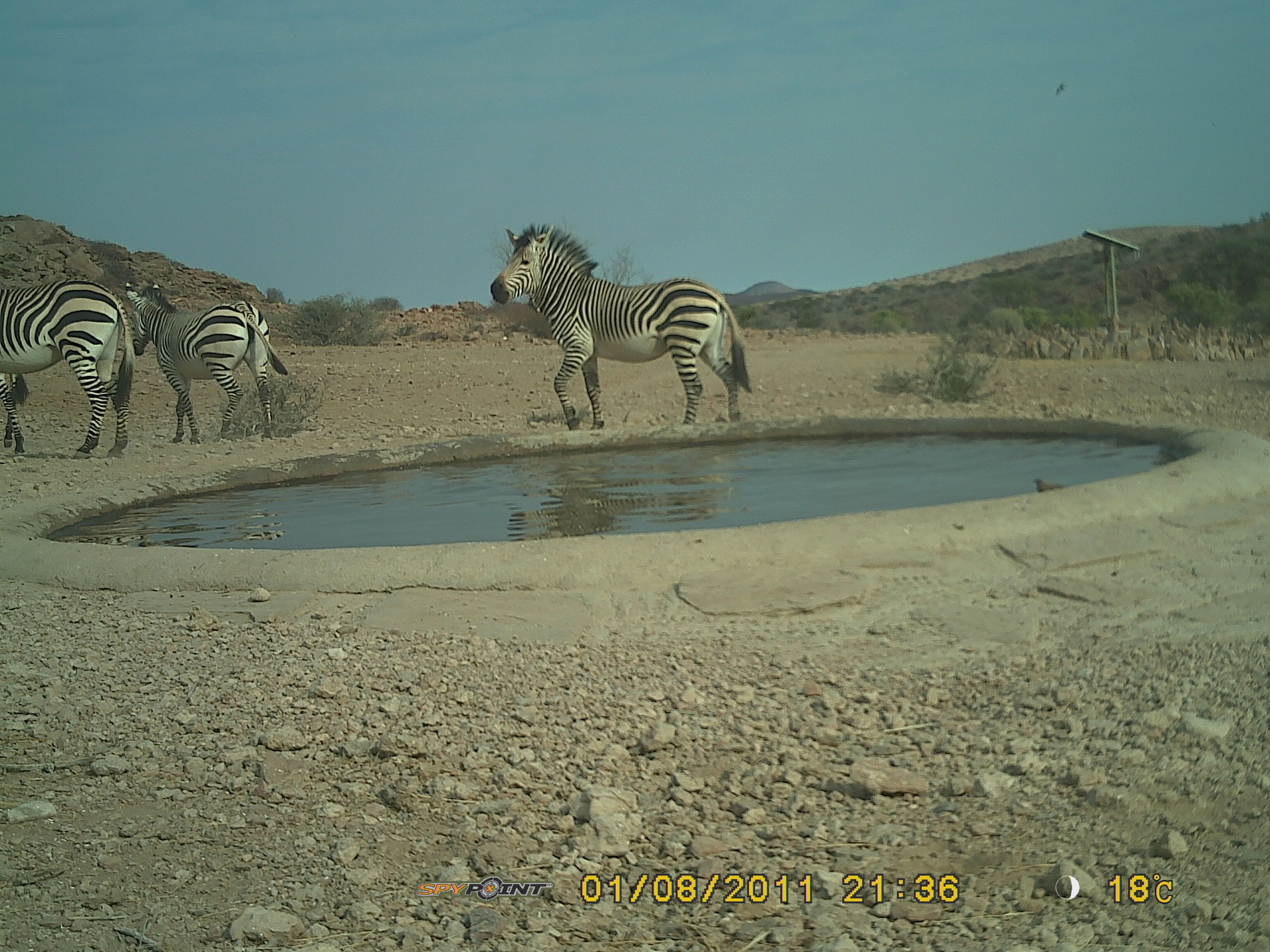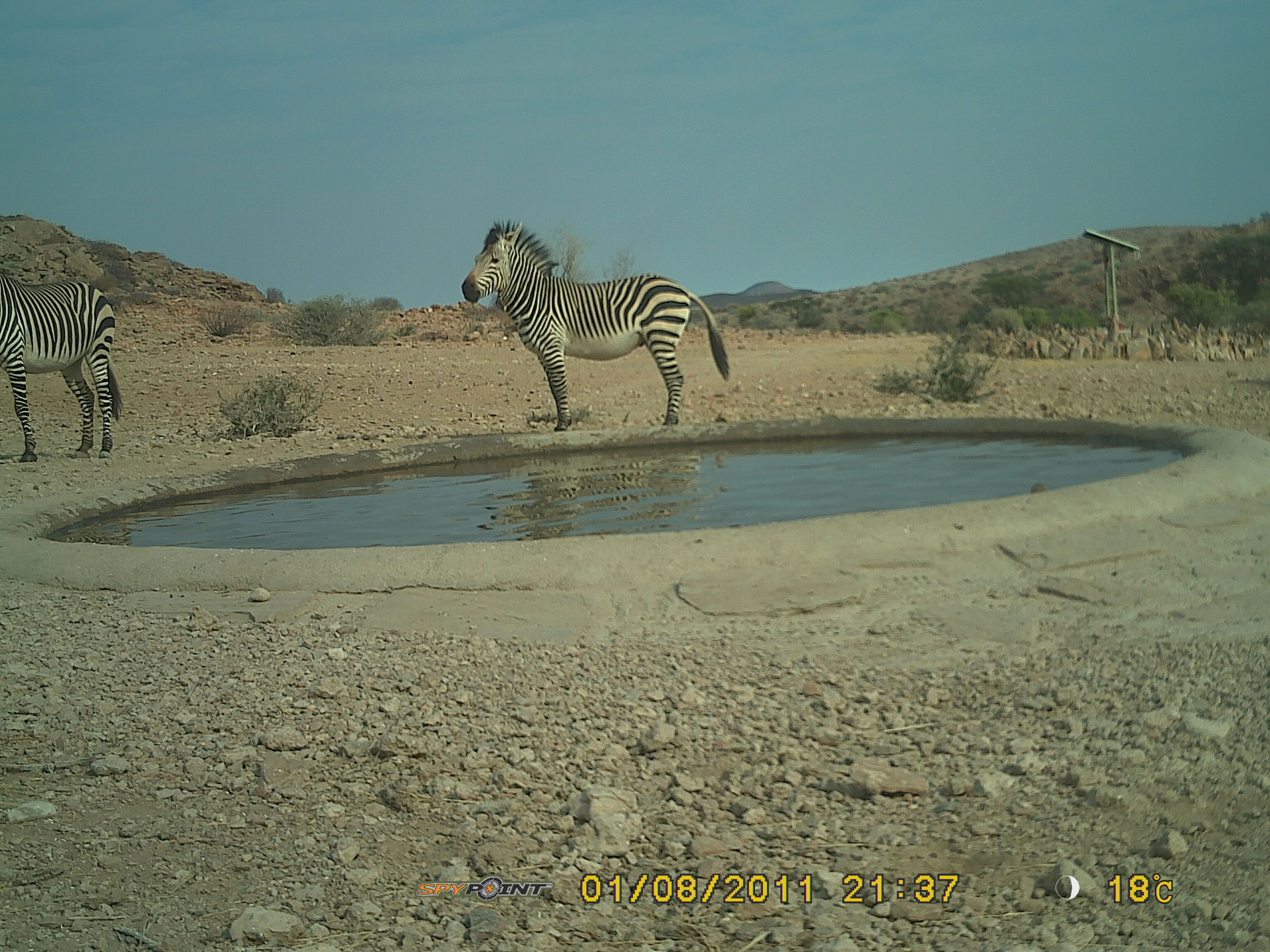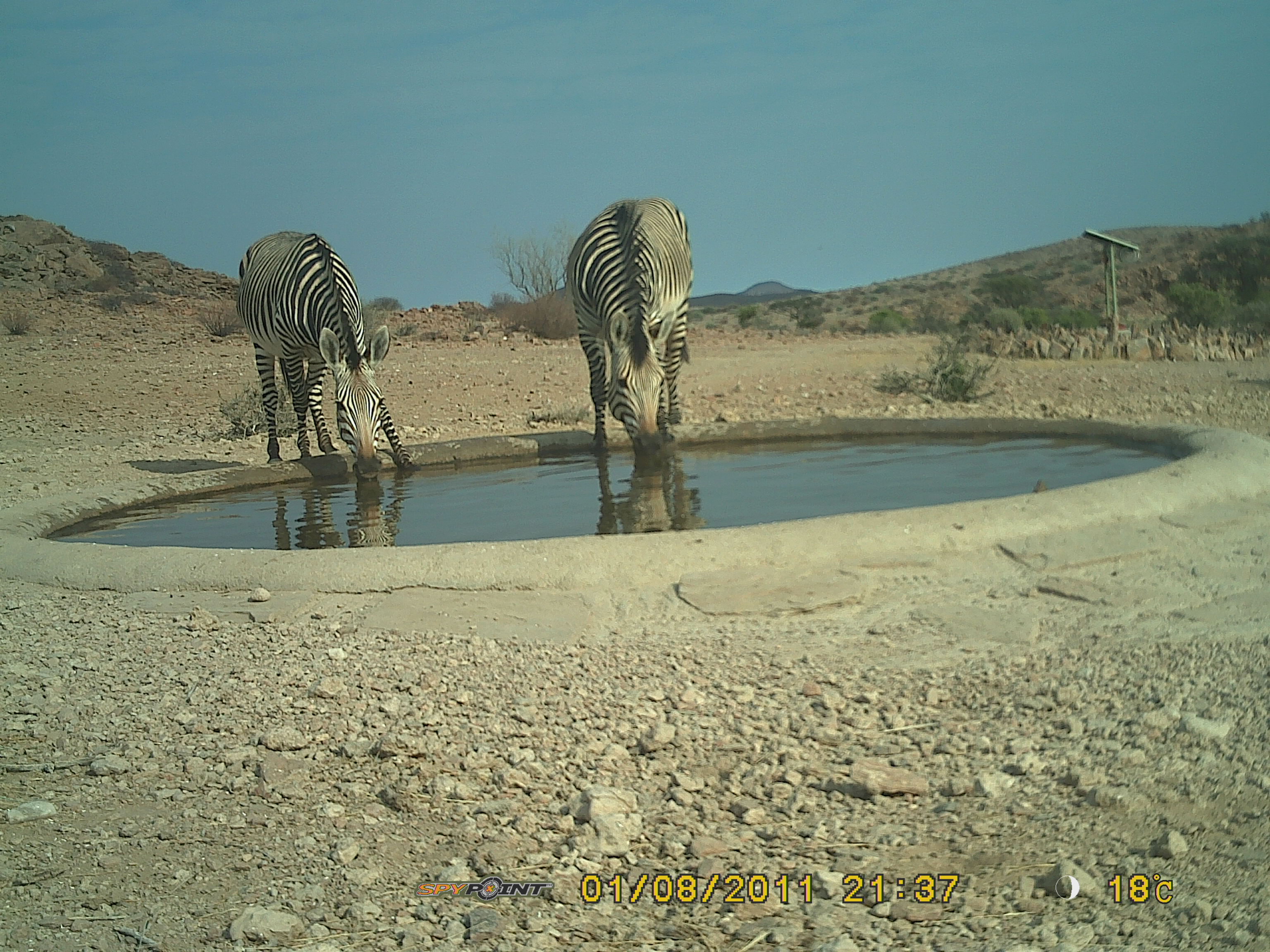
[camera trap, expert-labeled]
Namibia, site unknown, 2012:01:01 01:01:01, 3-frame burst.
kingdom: Animalia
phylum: Chordata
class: Mammalia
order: Perissodactyla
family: Equidae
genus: Equus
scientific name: Equus zebra hartmannae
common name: hartmann's mountain zebra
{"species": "Equus zebra hartmannae (hartmann's mountain zebra)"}